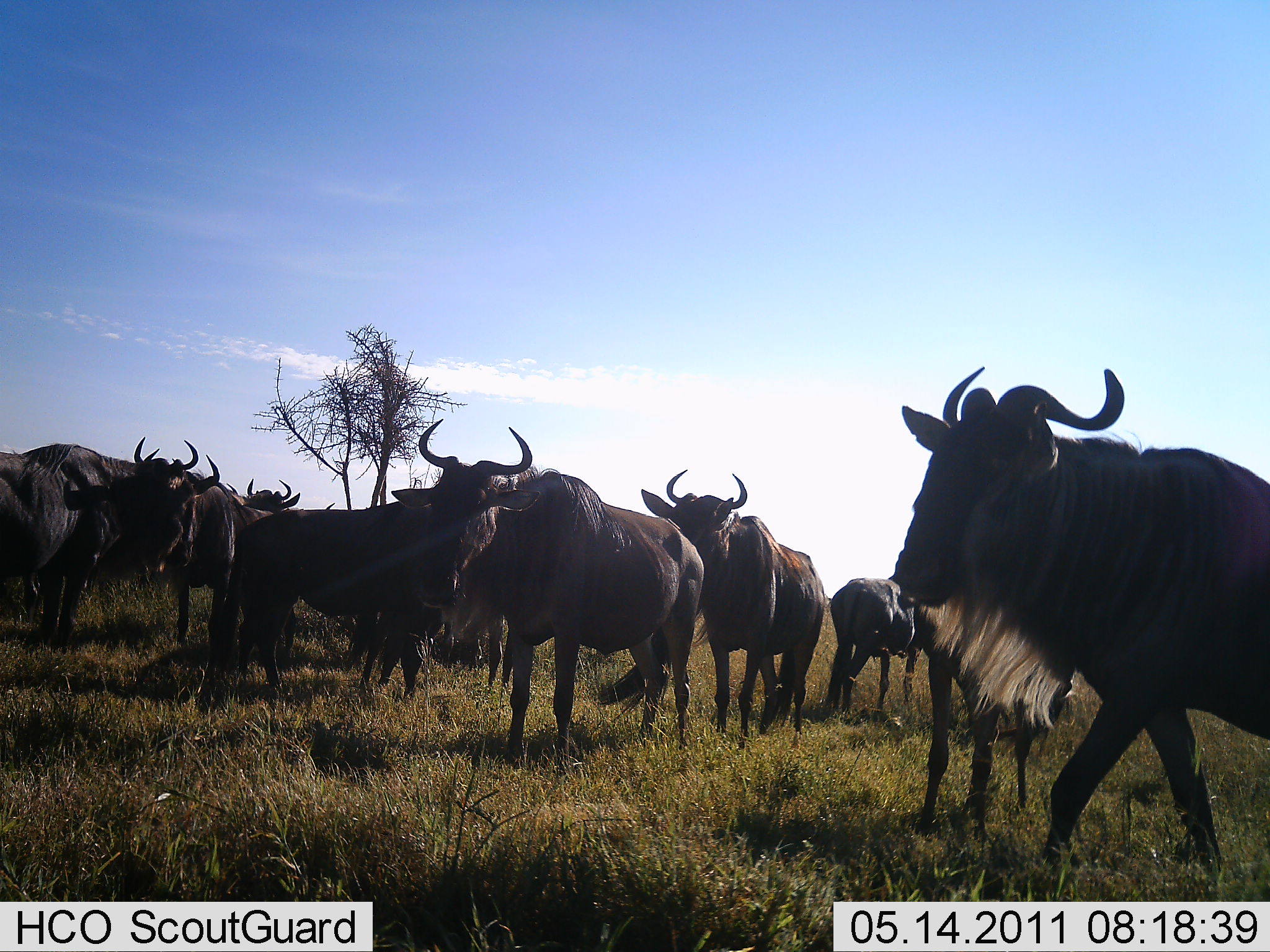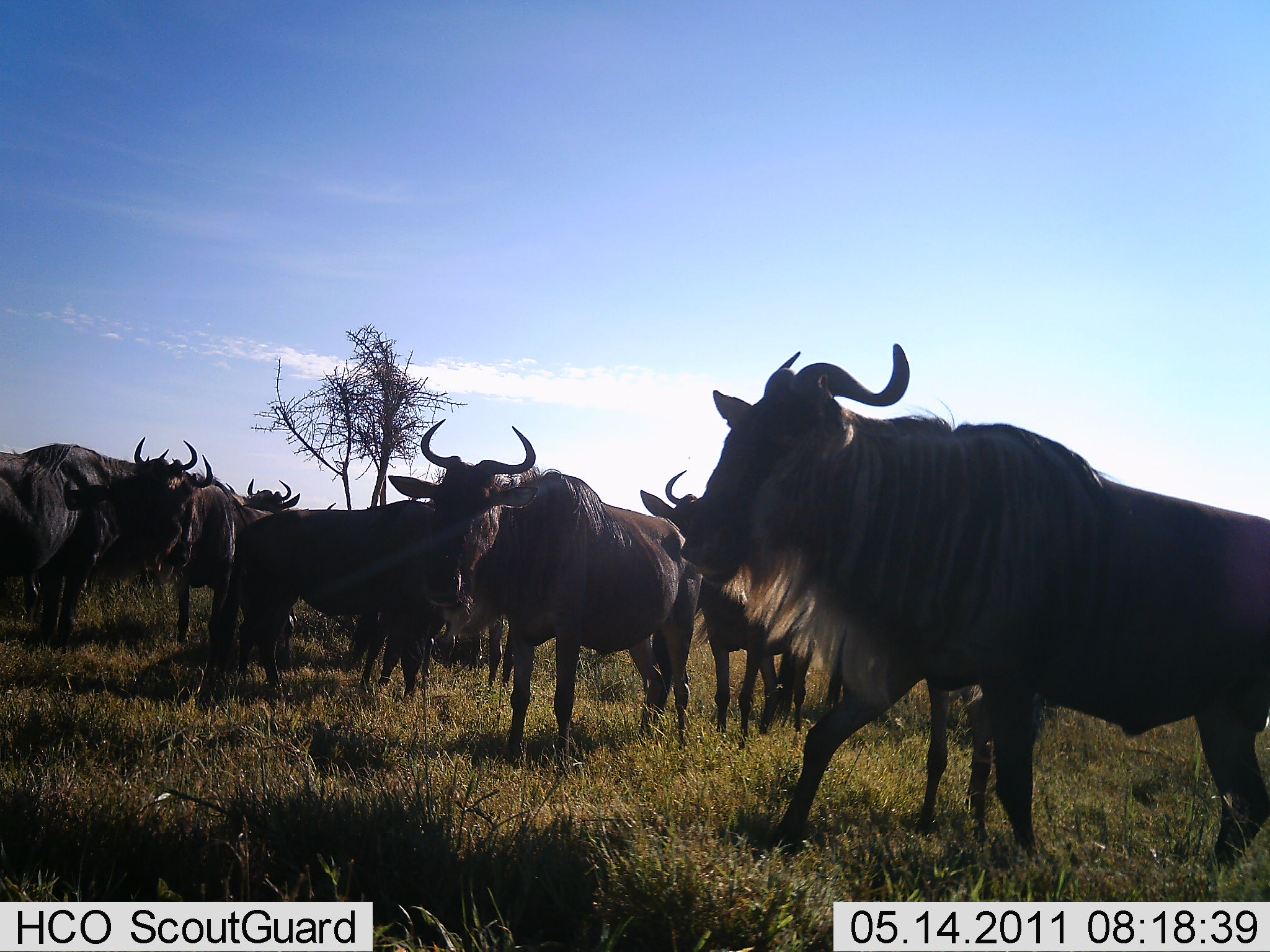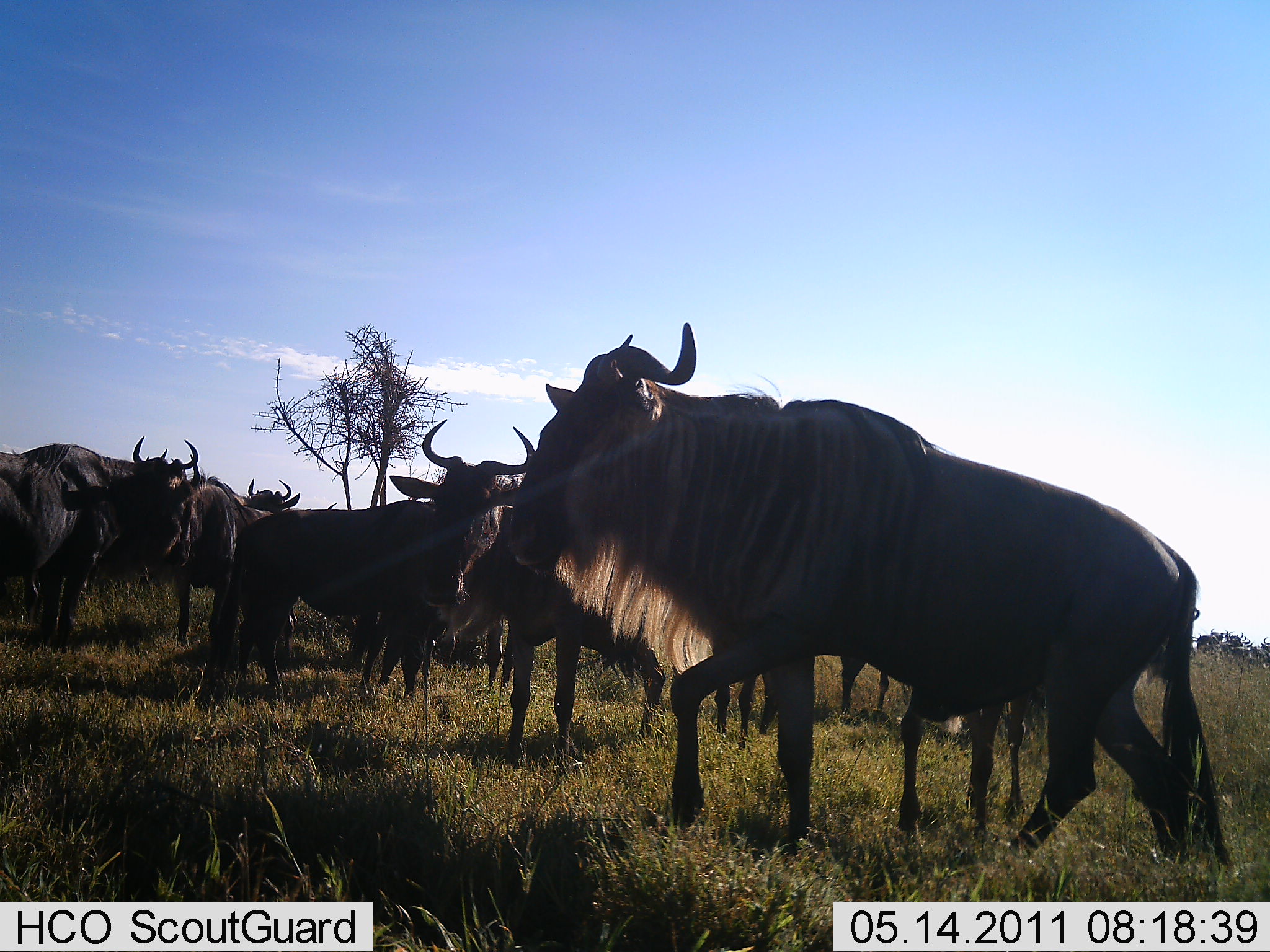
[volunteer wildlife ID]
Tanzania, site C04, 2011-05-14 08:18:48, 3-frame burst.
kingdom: Animalia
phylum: Chordata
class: Mammalia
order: Artiodactyla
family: Bovidae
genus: Connochaetes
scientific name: Connochaetes taurinus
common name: blue wildebeest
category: wildebeest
Wildebeest (blue wildebeest) (Connochaetes taurinus), count 11-50. Behavior (volunteer vote fractions): standing 92%, resting 0%, moving 54%, interacting 8%. Young present (vote fraction): 0%. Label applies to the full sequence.